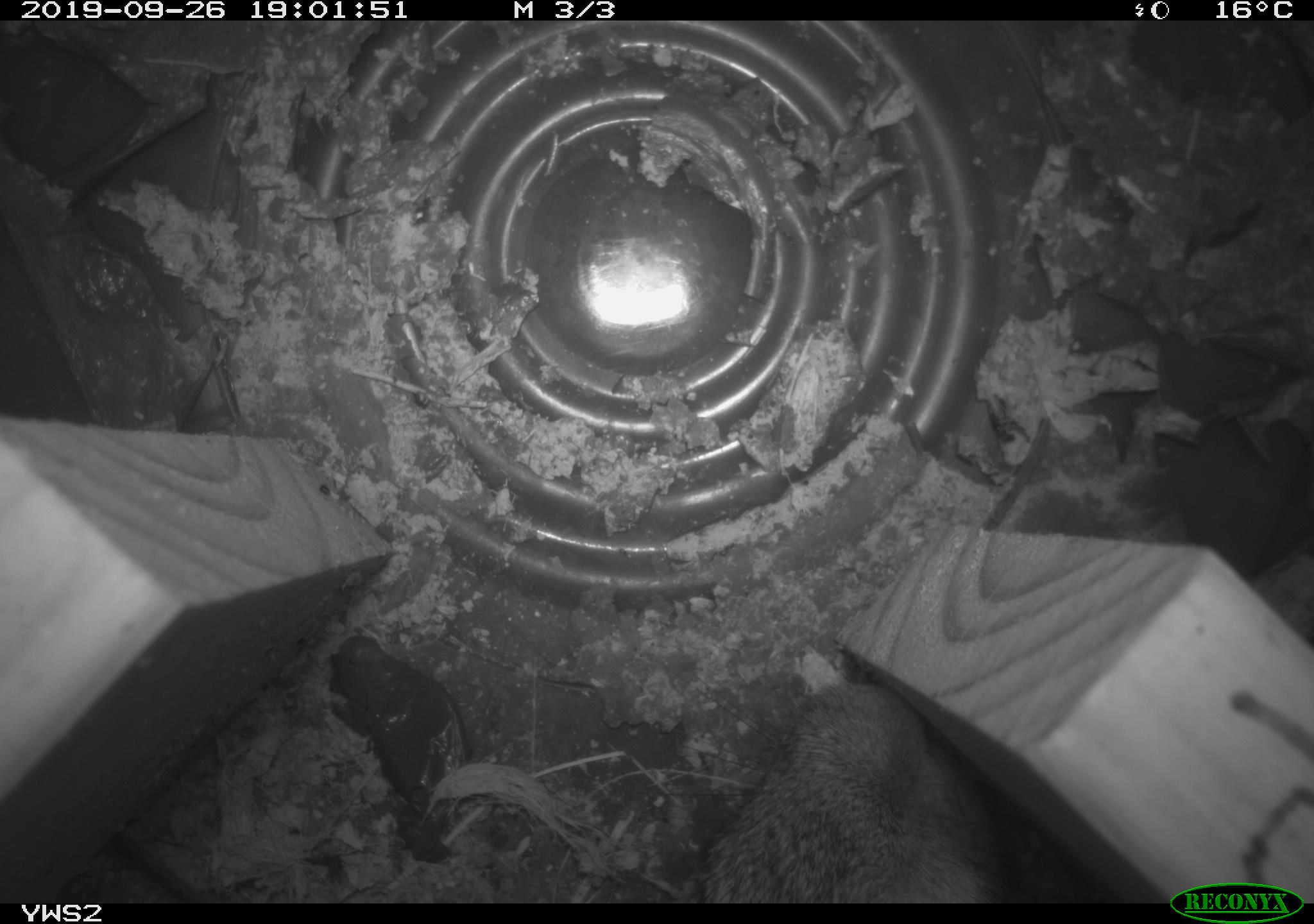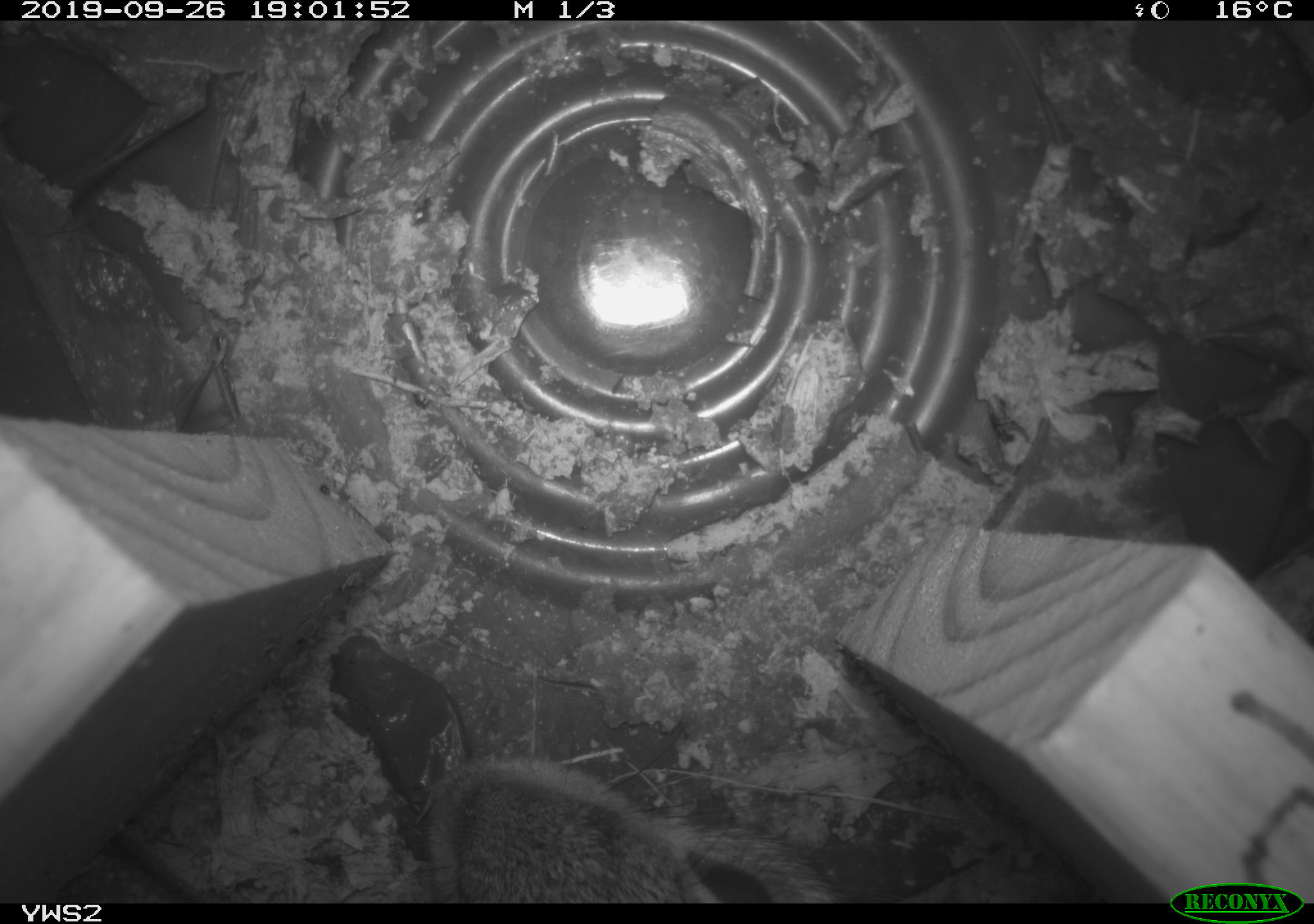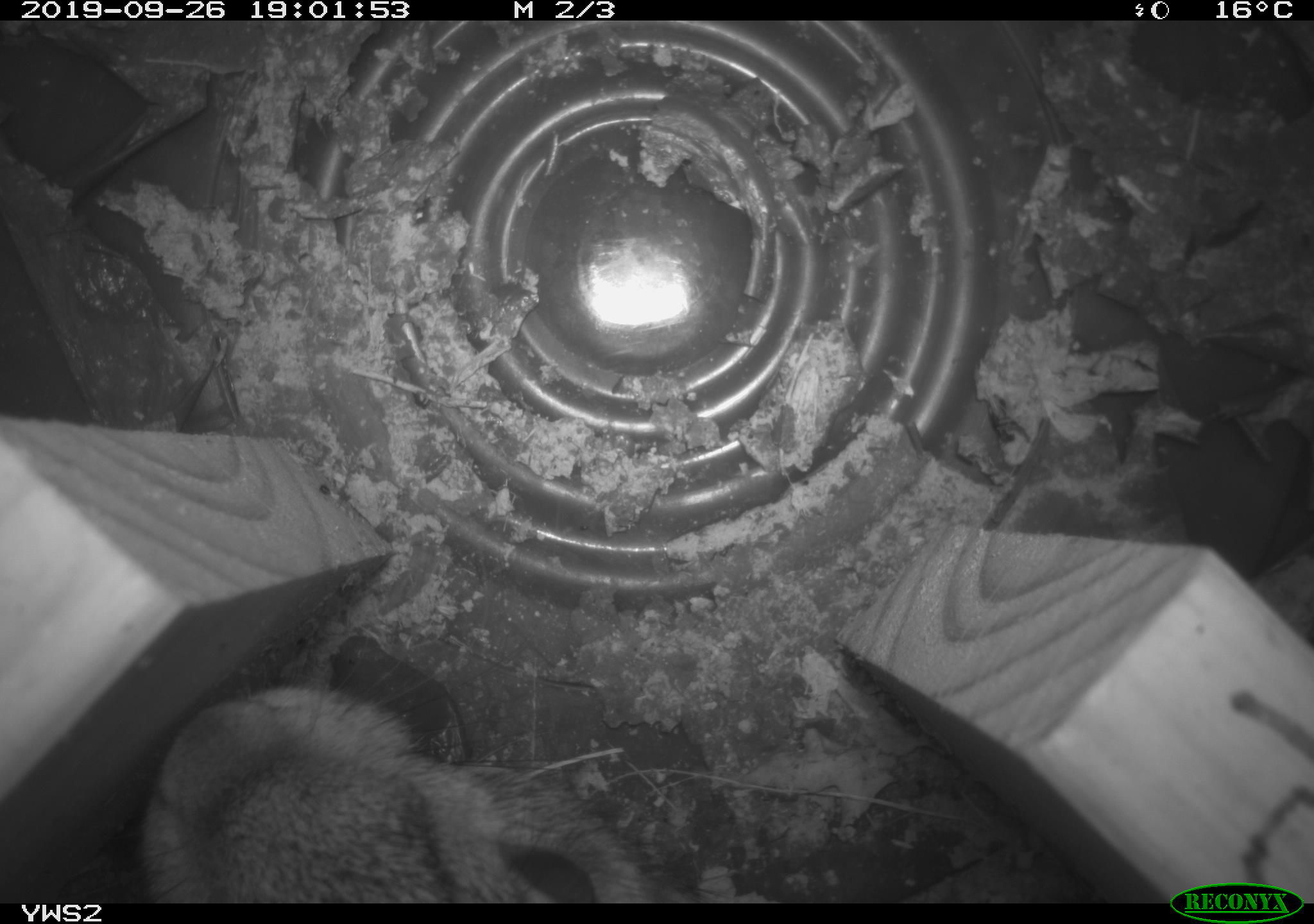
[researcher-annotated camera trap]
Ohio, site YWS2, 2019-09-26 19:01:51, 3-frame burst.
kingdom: Animalia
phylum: Chordata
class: Mammalia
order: Lagomorpha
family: Leporidae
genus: Sylvilagus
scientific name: Sylvilagus floridanus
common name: eastern cottontail